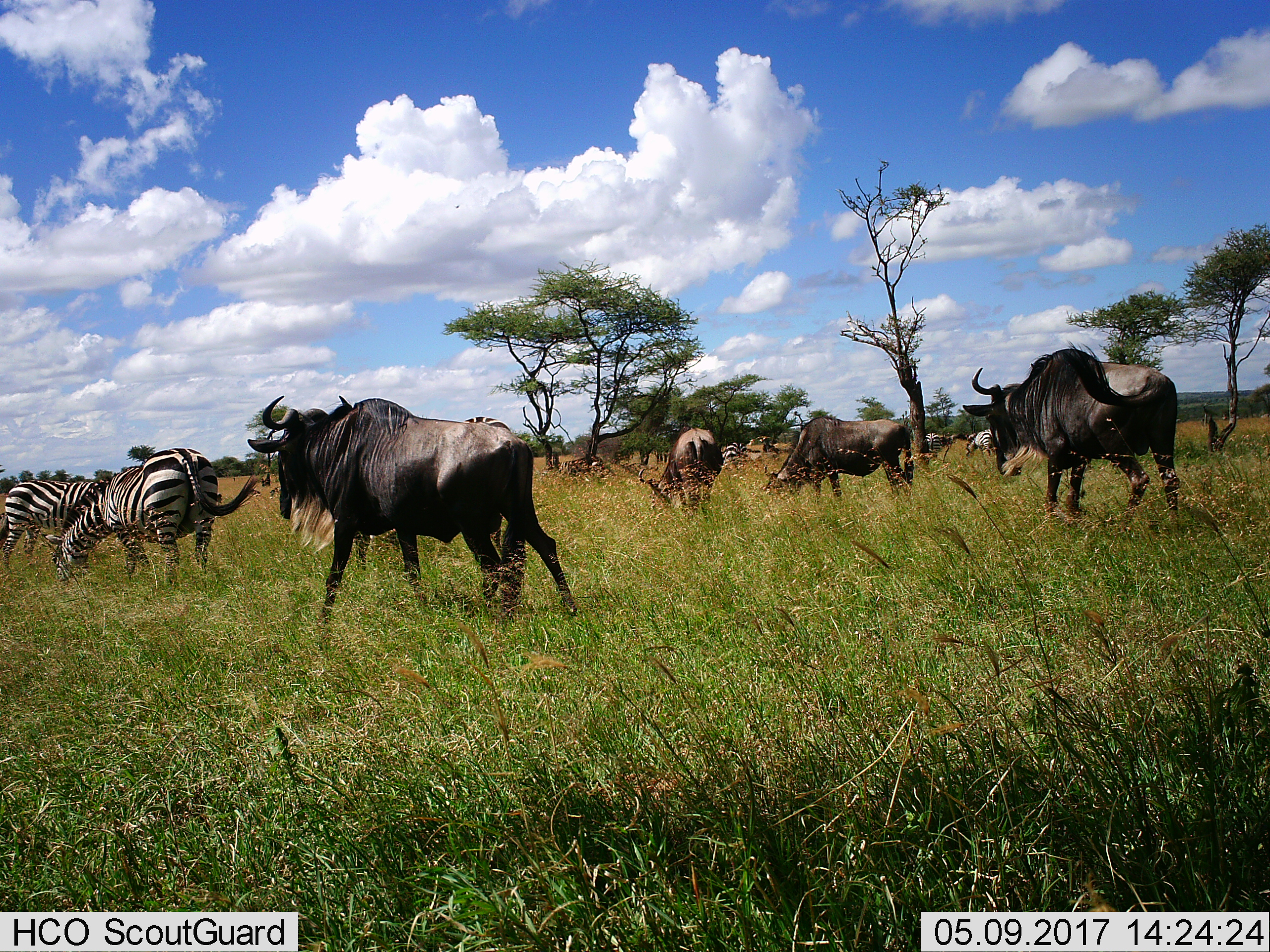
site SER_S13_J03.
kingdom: Animalia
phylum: Chordata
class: Mammalia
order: Artiodactyla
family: Bovidae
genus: Connochaetes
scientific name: Connochaetes taurinus taurinus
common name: blue wildebeest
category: wildebeestblue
Wildebeestblue (blue wildebeest) (Connochaetes taurinus taurinus), count 4. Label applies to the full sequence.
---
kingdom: Animalia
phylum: Chordata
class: Mammalia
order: Perissodactyla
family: Equidae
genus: Equus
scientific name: Equus quagga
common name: plains zebra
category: zebraplains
Zebraplains (plains zebra) (Equus quagga), count 5. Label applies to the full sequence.